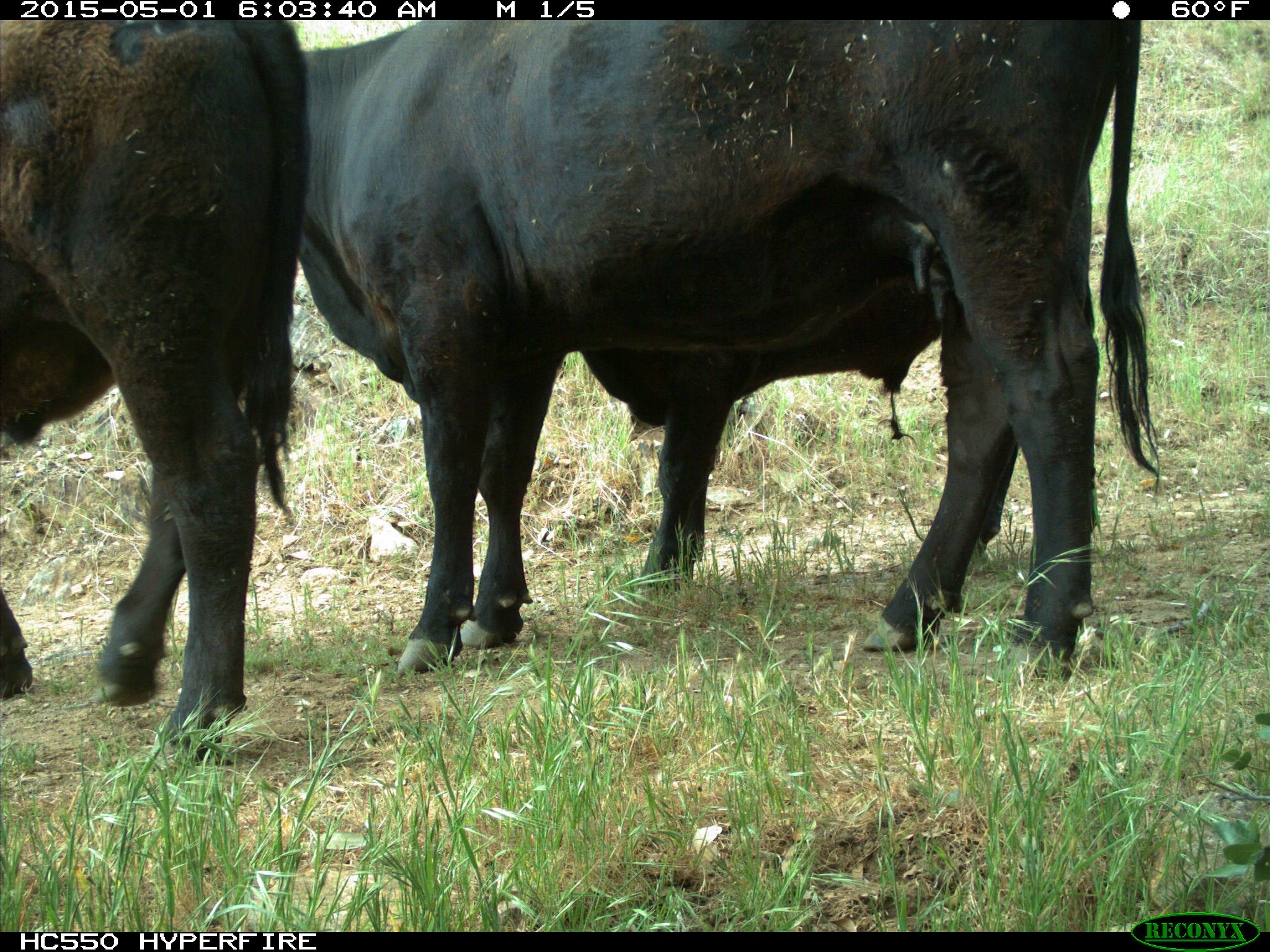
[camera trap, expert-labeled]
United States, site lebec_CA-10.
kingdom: Animalia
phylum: Chordata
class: Mammalia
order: Artiodactyla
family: Bovidae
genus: Bos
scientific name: Bos taurus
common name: domestic cow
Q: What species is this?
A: Bos taurus (domestic cow).